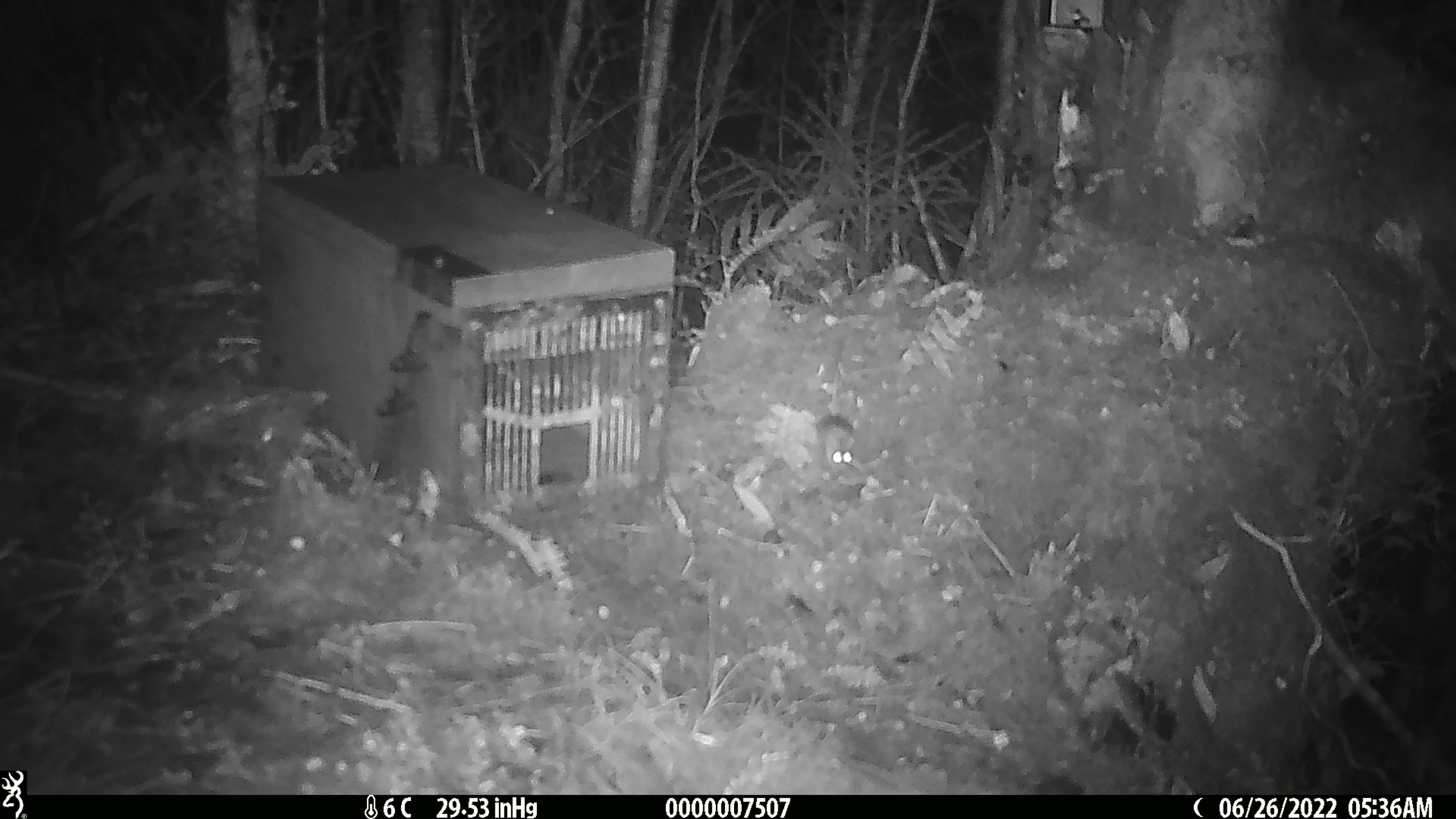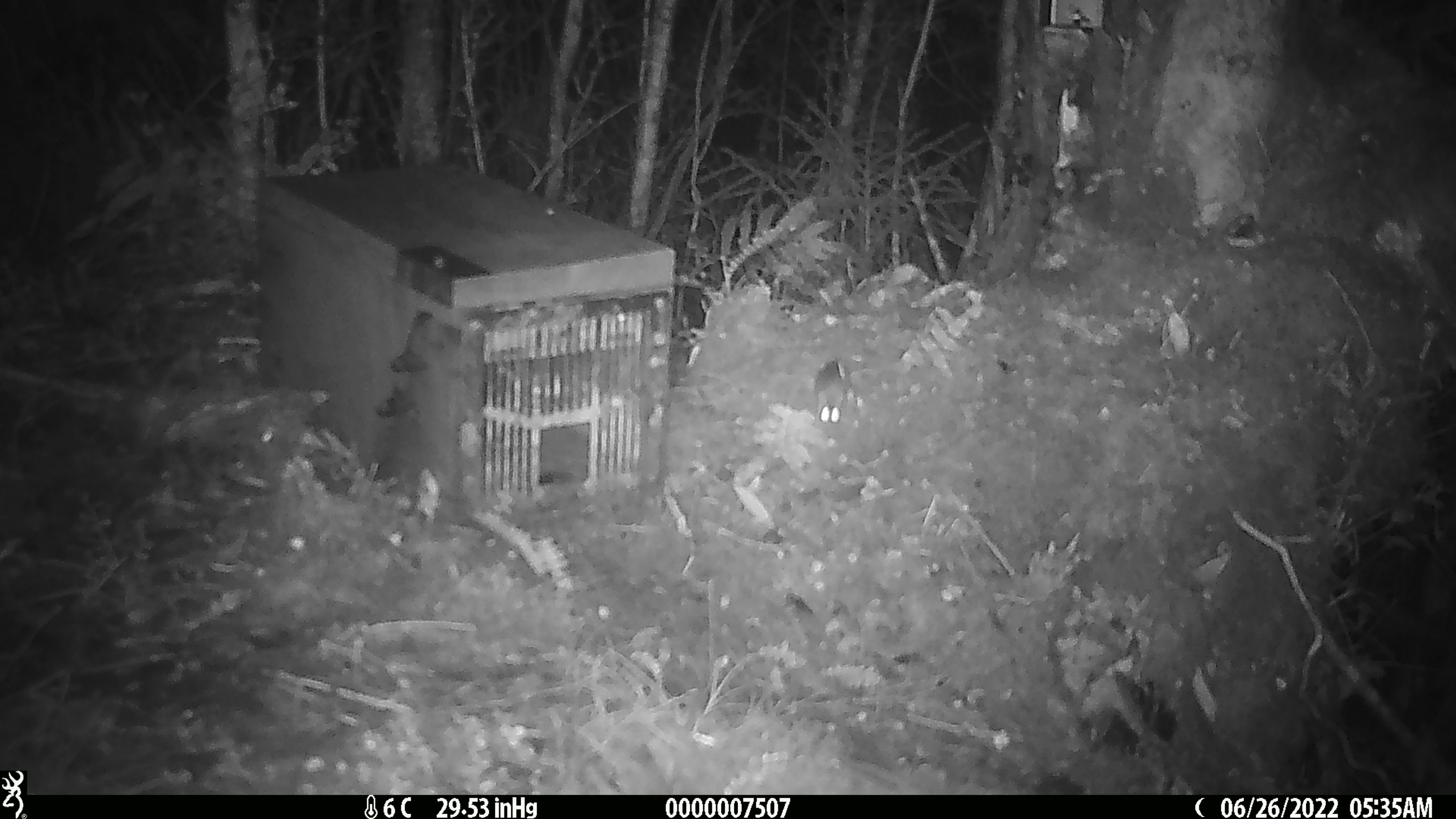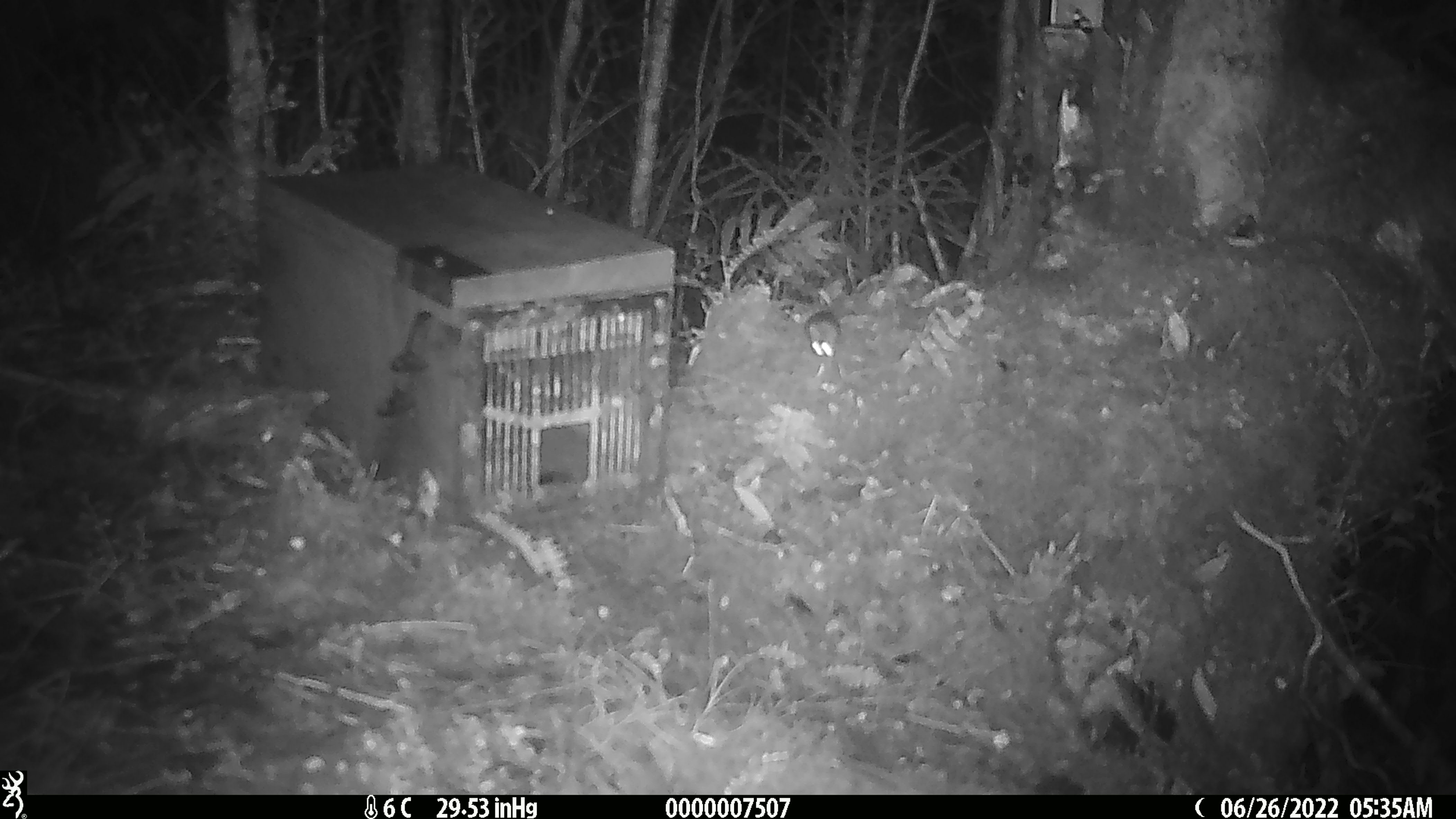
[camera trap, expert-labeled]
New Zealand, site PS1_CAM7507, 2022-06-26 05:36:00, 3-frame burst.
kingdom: Animalia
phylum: Chordata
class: Mammalia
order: Rodentia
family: Muridae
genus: Mus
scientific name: Mus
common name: mouse